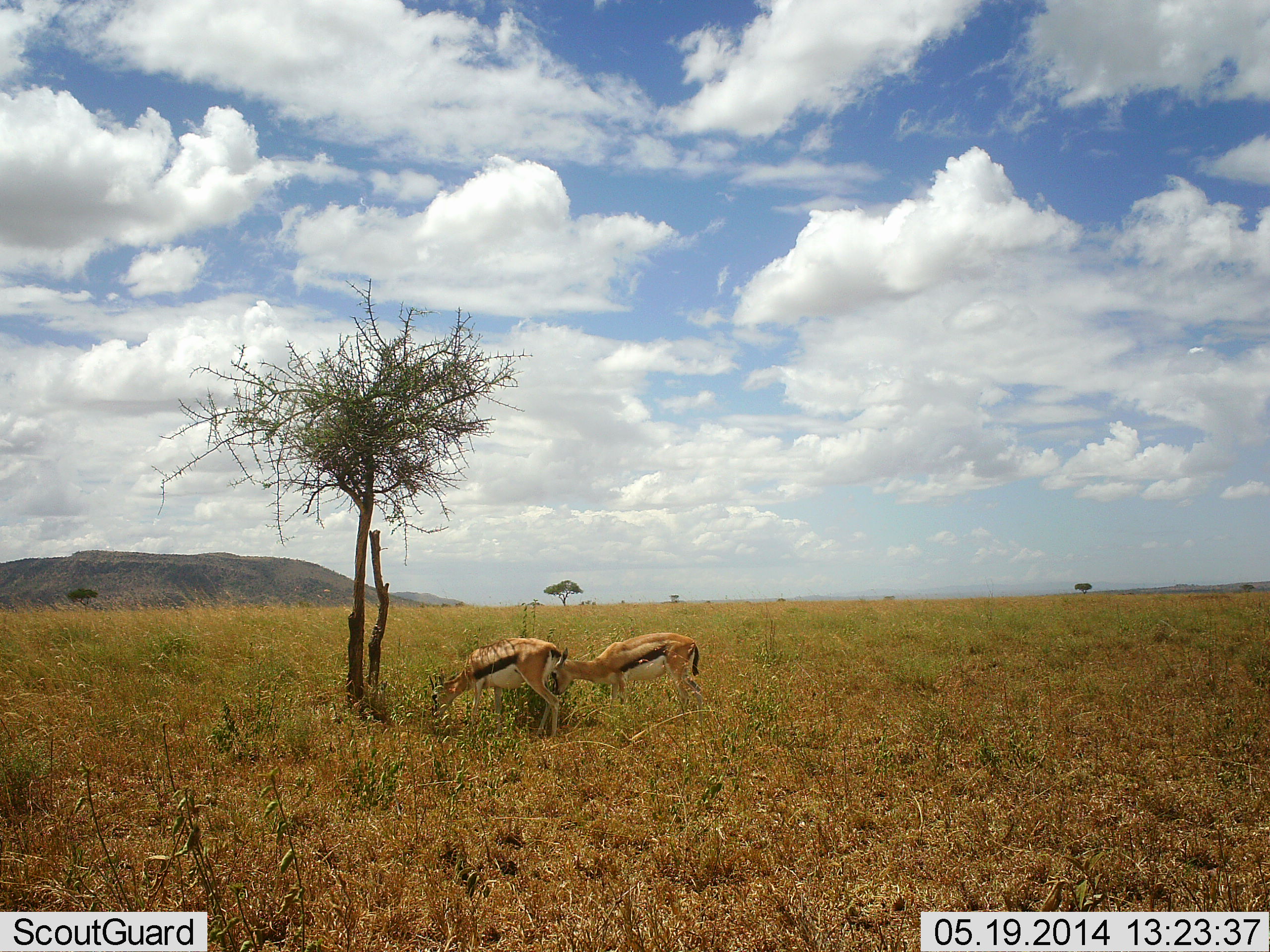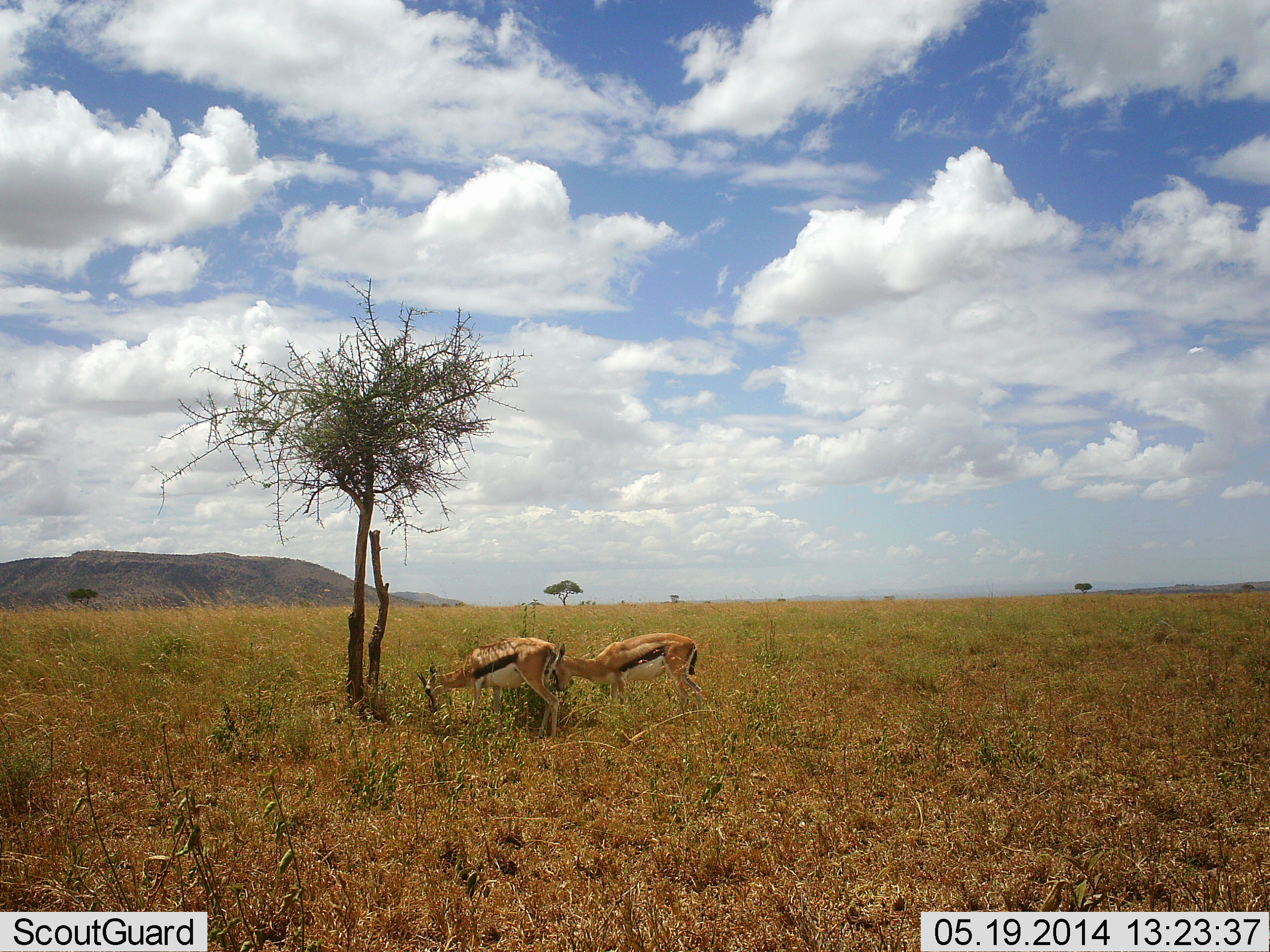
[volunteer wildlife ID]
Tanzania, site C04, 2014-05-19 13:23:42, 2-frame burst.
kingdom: Animalia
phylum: Chordata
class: Mammalia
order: Artiodactyla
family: Bovidae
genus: Eudorcas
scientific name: Eudorcas thomsonii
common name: thomson's gazelle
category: gazellethomsons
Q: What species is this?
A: Gazellethomsons (thomson's gazelle) (Eudorcas thomsonii).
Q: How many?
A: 2.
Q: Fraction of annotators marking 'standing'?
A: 33%.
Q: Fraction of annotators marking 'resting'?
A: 0%.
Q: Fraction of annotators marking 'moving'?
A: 0%.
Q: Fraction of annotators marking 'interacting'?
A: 0%.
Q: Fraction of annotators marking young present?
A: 2%.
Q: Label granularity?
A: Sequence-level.